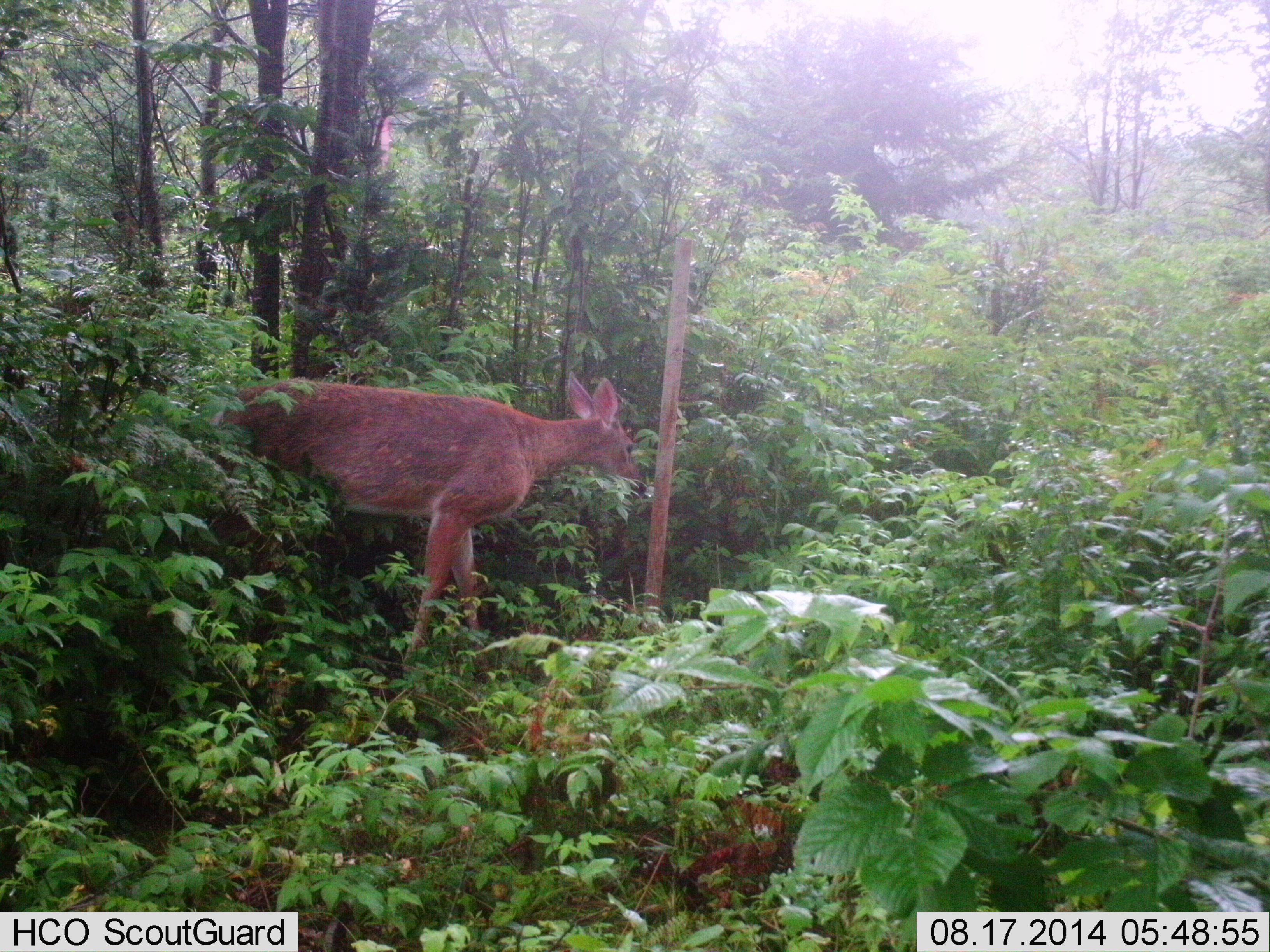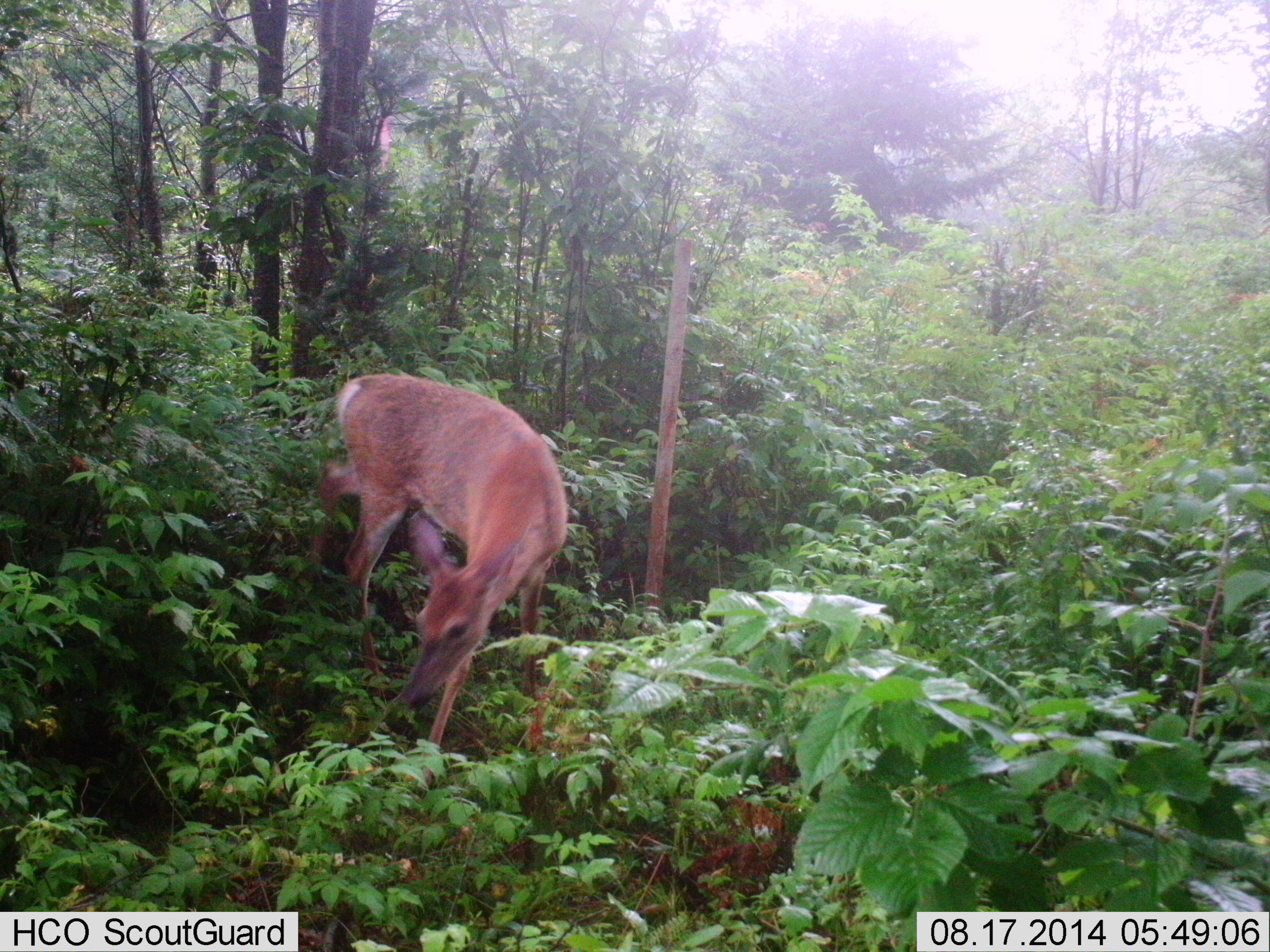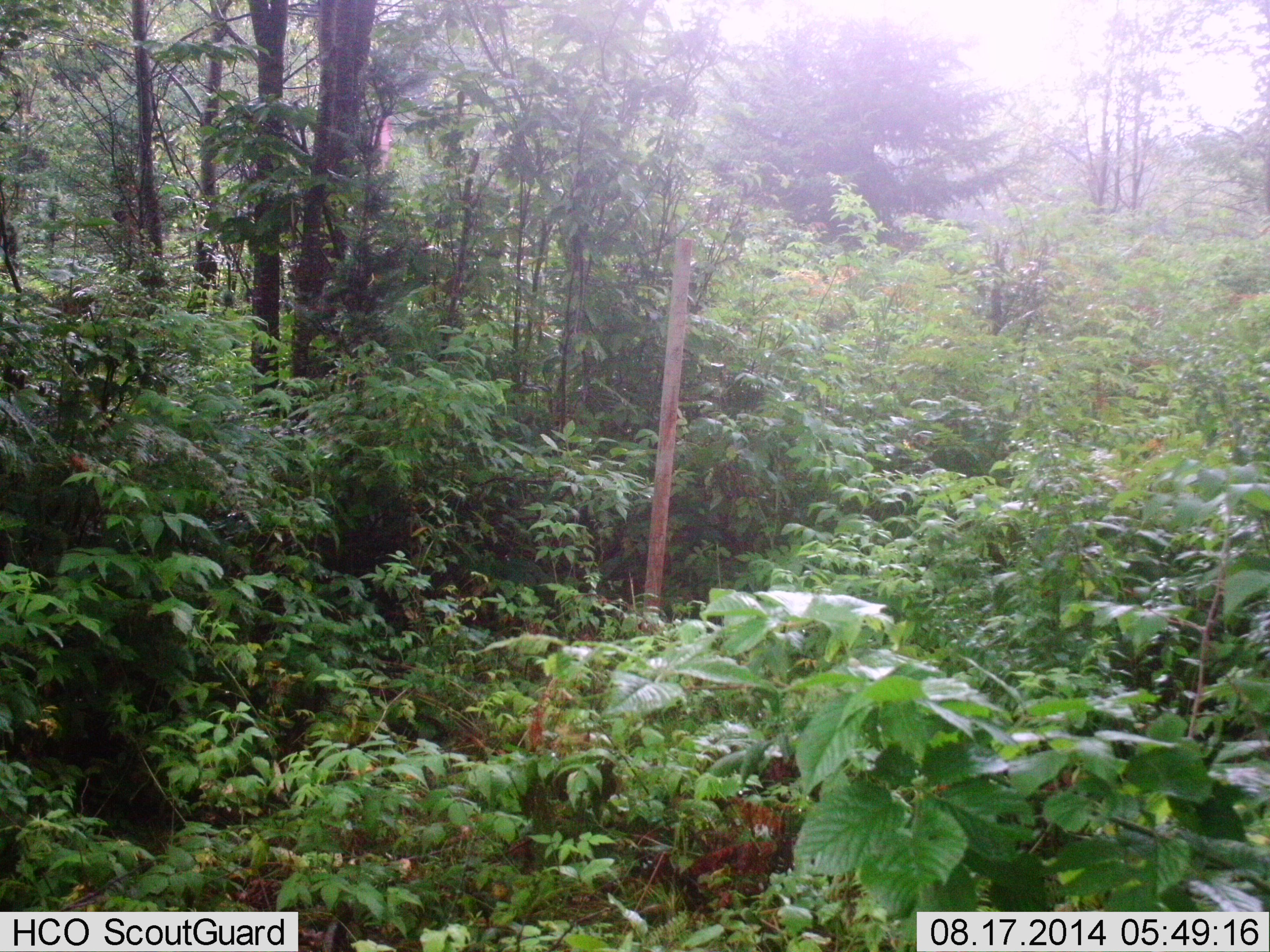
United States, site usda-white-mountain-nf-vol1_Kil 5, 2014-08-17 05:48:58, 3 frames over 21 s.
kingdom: Animalia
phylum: Chordata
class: Mammalia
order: Artiodactyla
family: Cervidae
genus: Odocoileus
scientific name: Odocoileus virginianus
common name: white-tailed deer